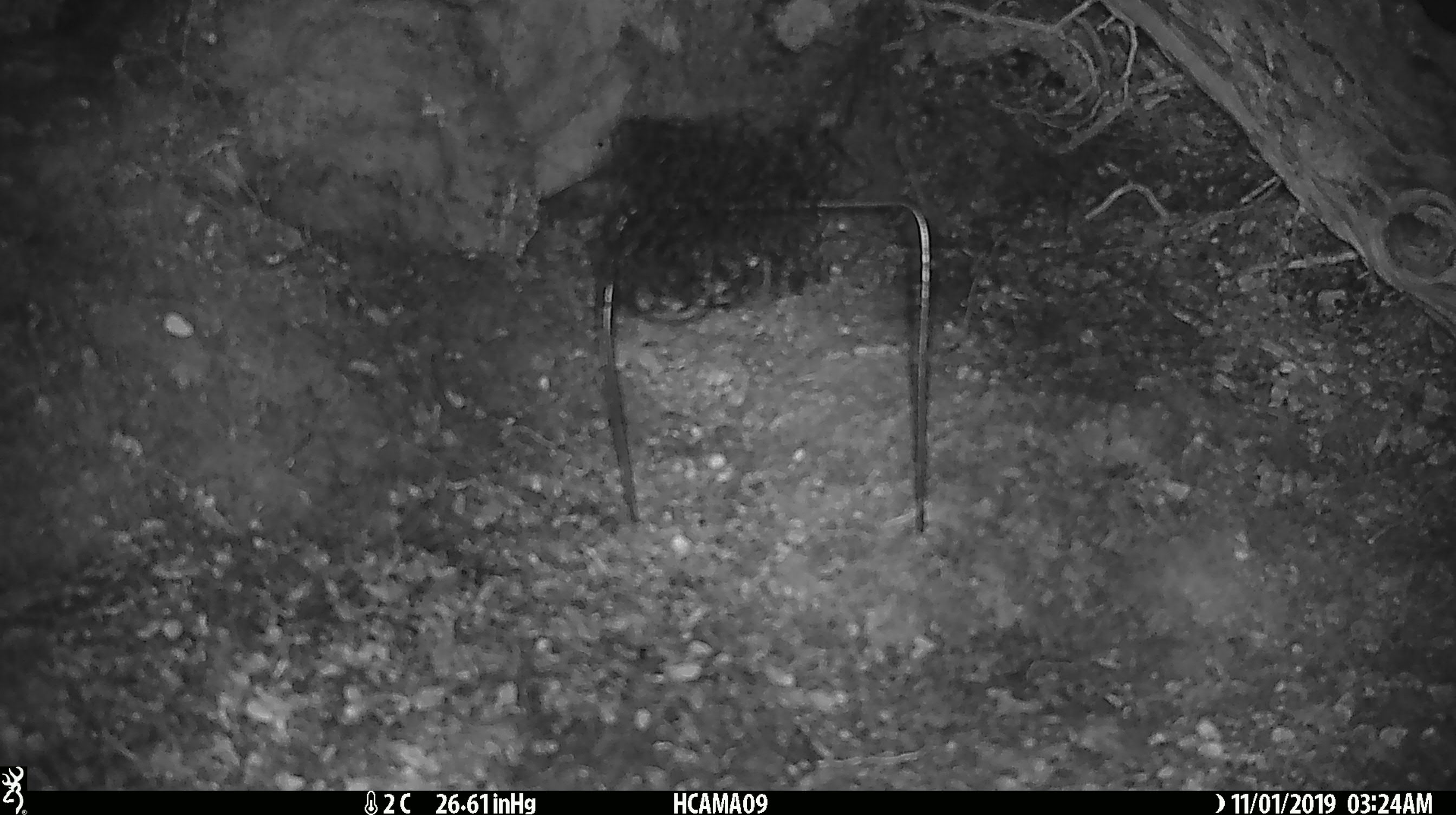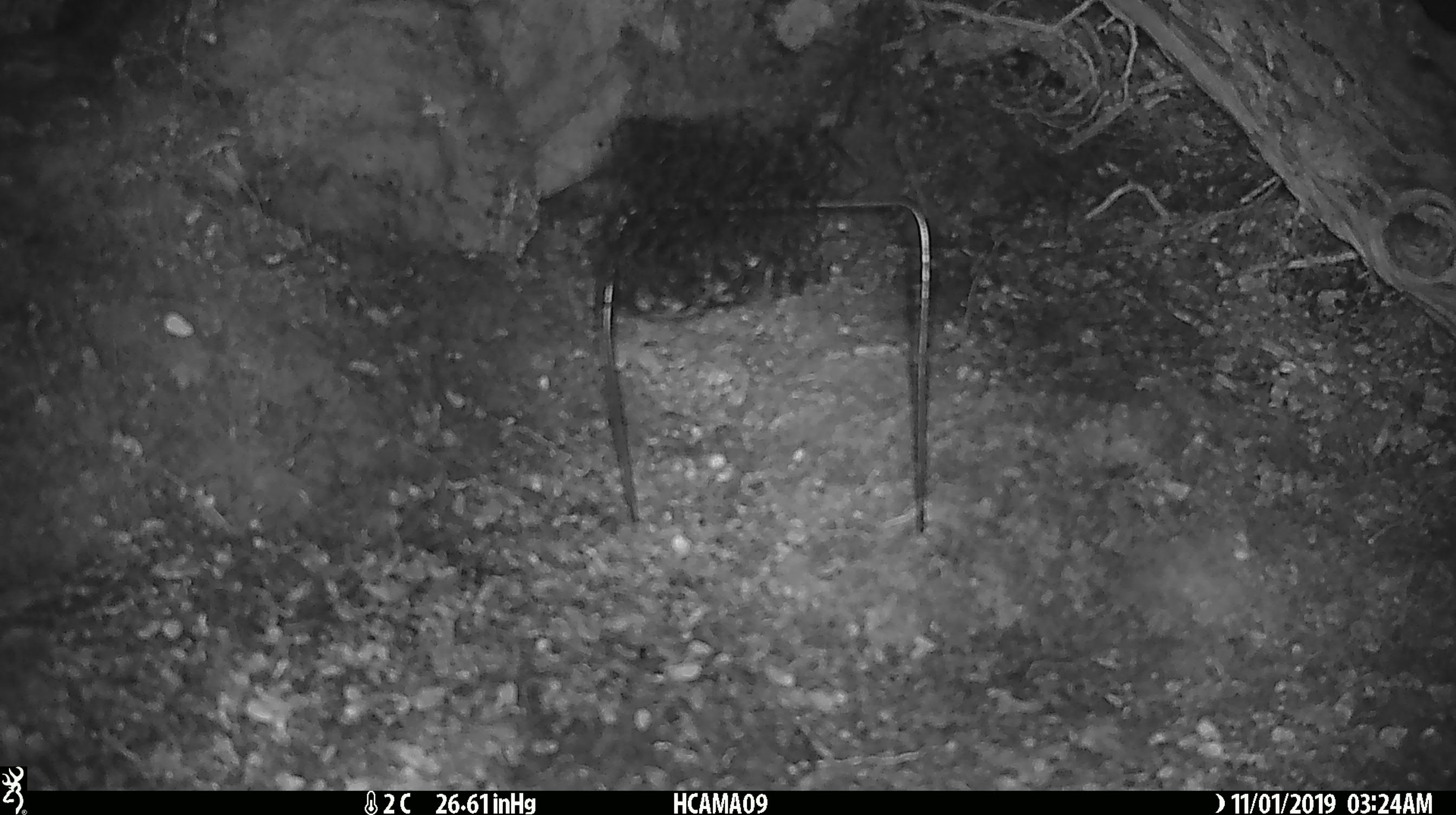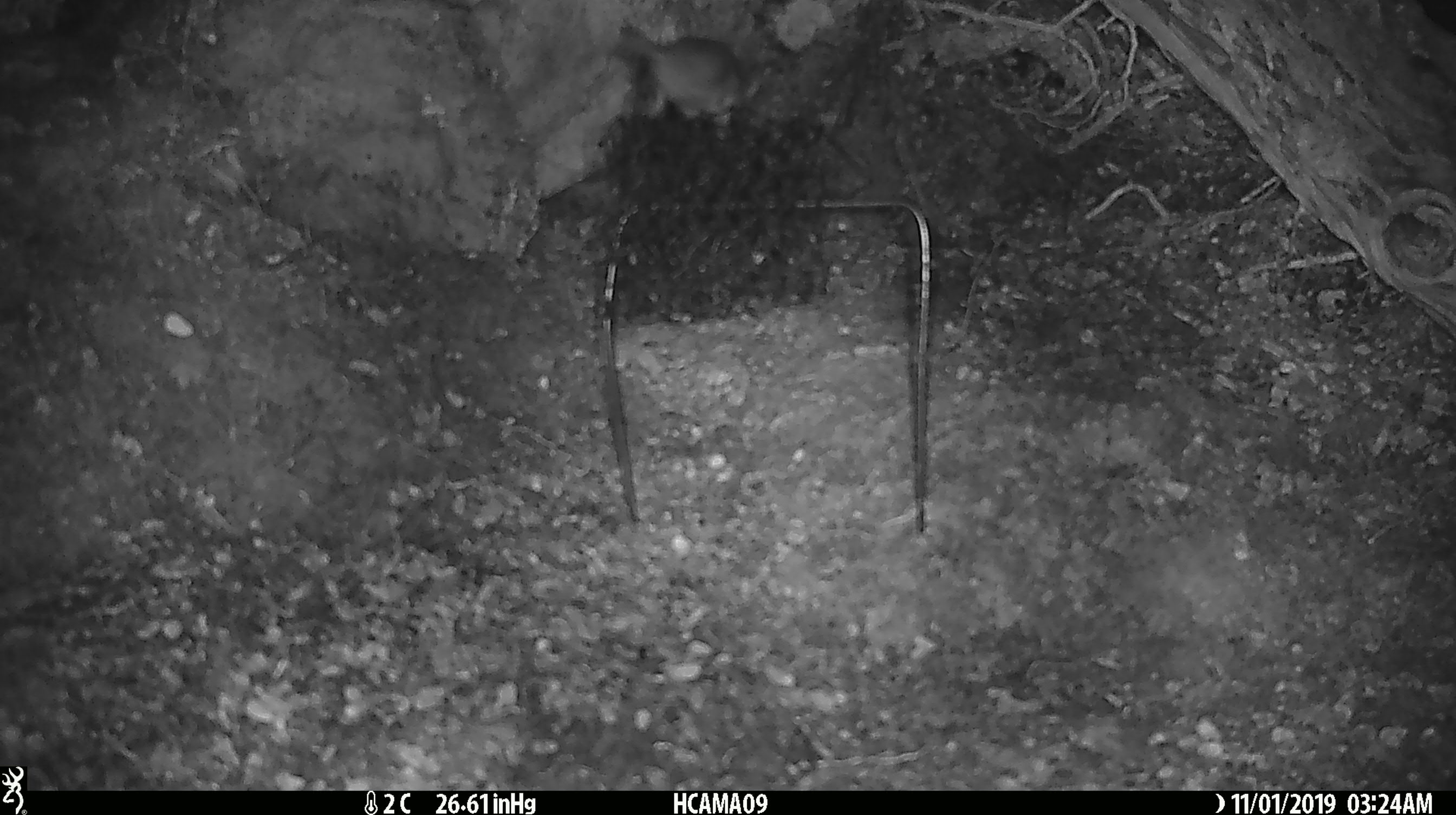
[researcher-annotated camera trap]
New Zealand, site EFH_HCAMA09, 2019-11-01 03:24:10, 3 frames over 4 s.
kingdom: Animalia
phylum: Chordata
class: Mammalia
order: Rodentia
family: Muridae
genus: Mus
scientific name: Mus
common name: mouse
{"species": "mouse (Mus)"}